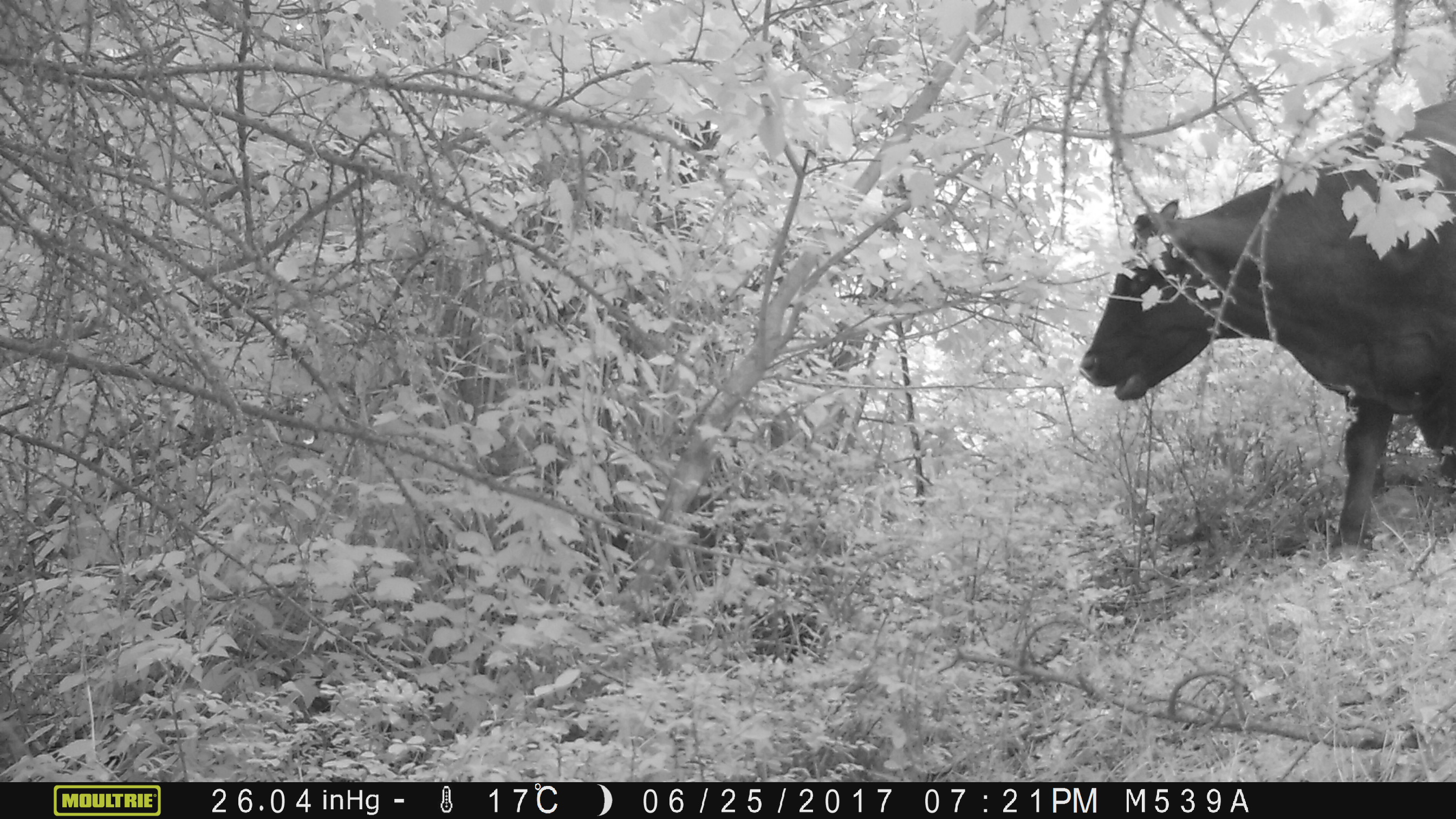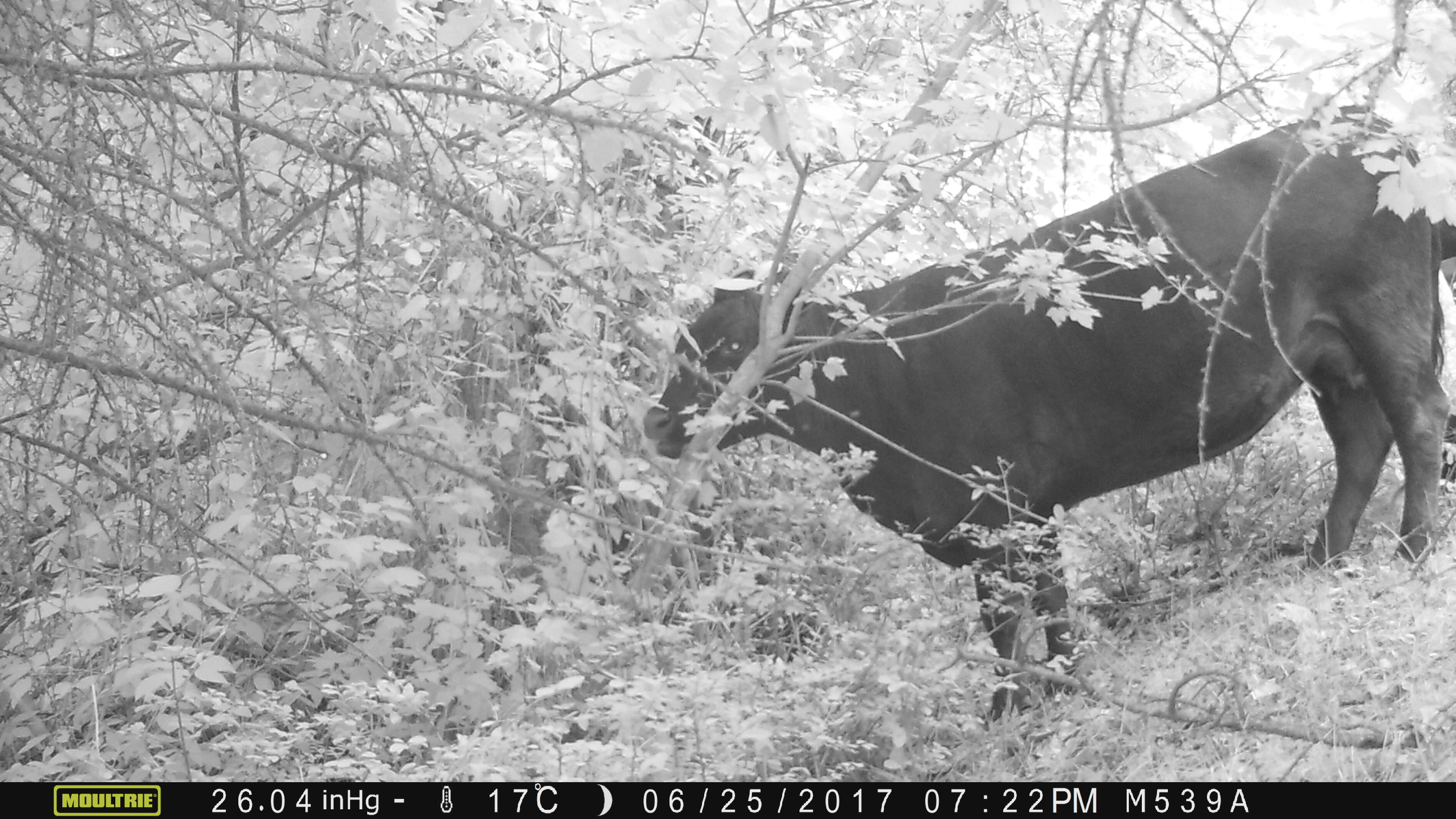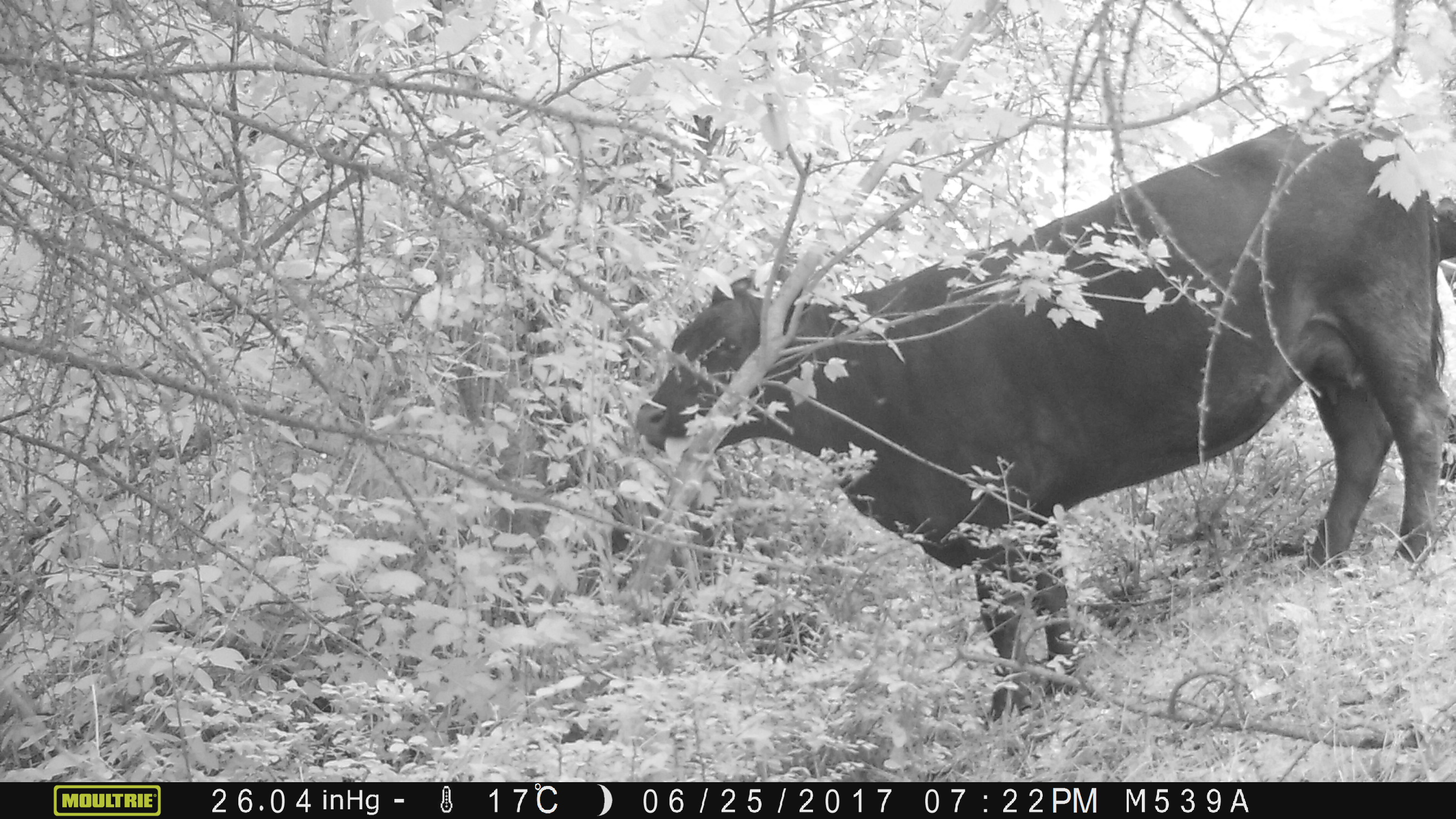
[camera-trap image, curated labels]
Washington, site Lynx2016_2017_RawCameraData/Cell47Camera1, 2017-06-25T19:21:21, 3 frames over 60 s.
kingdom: Animalia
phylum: Chordata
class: Mammalia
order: Artiodactyla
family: Bovidae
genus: Bos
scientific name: Bos taurus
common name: domestic cattle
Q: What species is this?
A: Domestic cattle (Bos taurus).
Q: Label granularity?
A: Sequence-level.